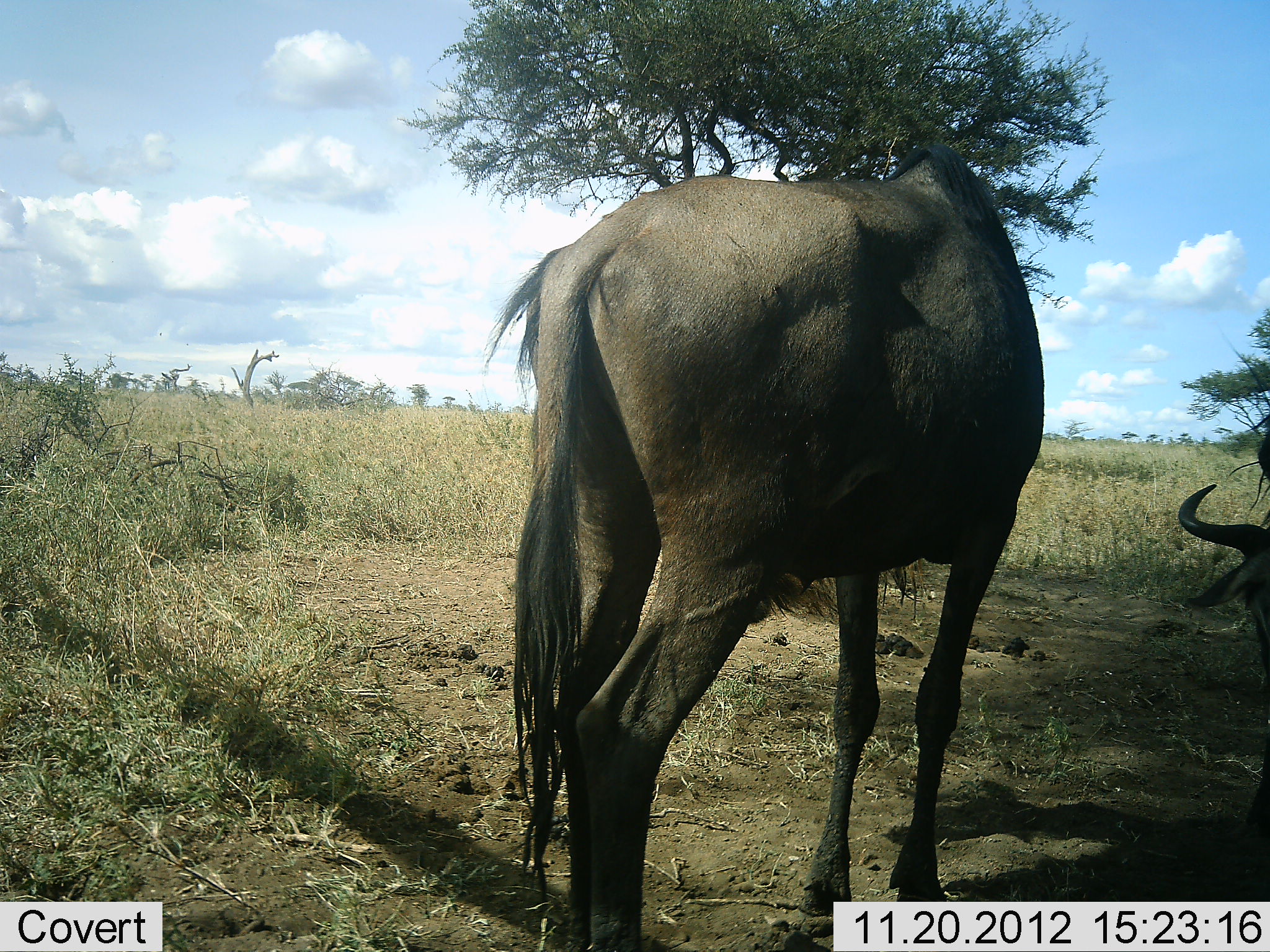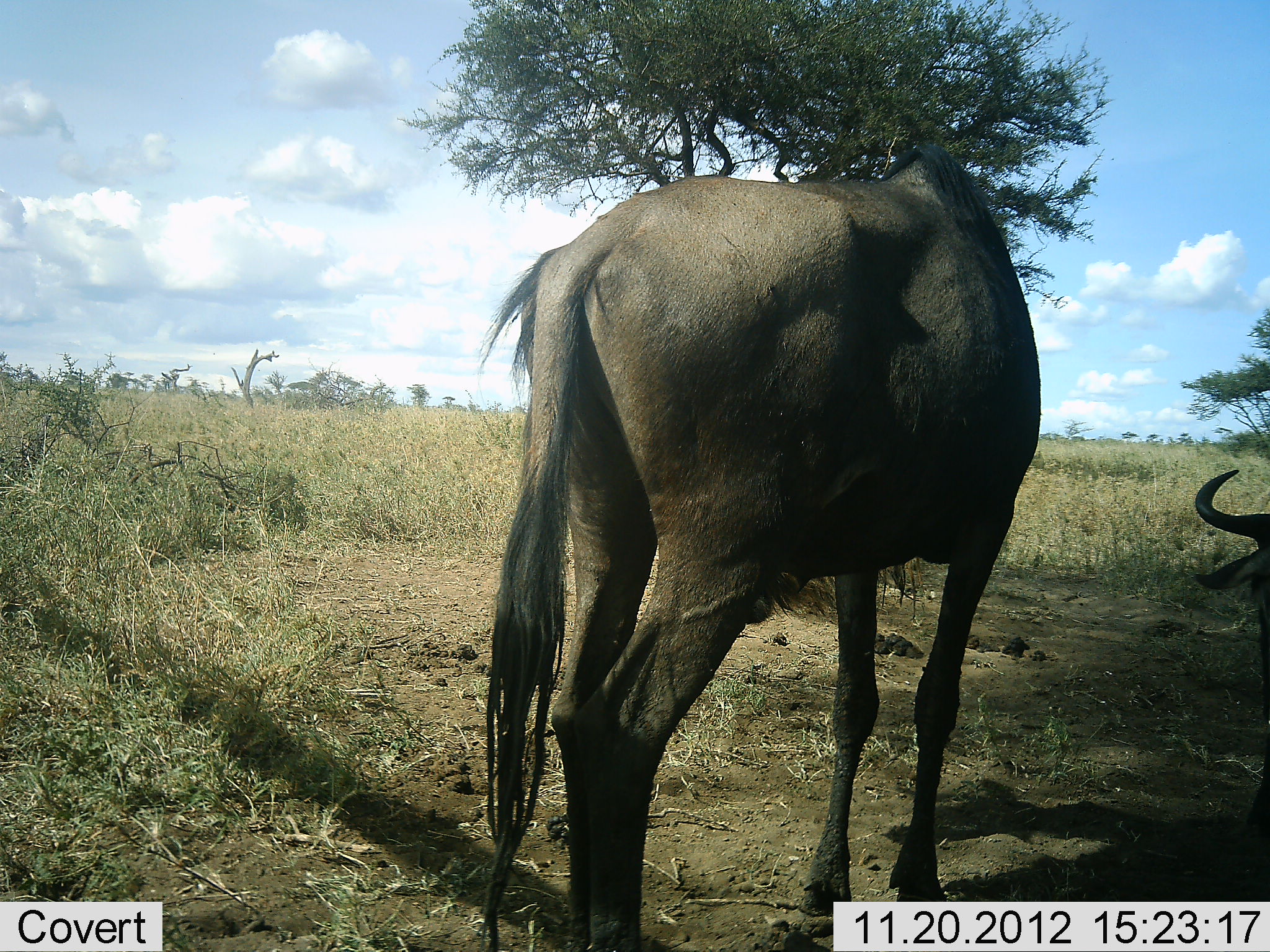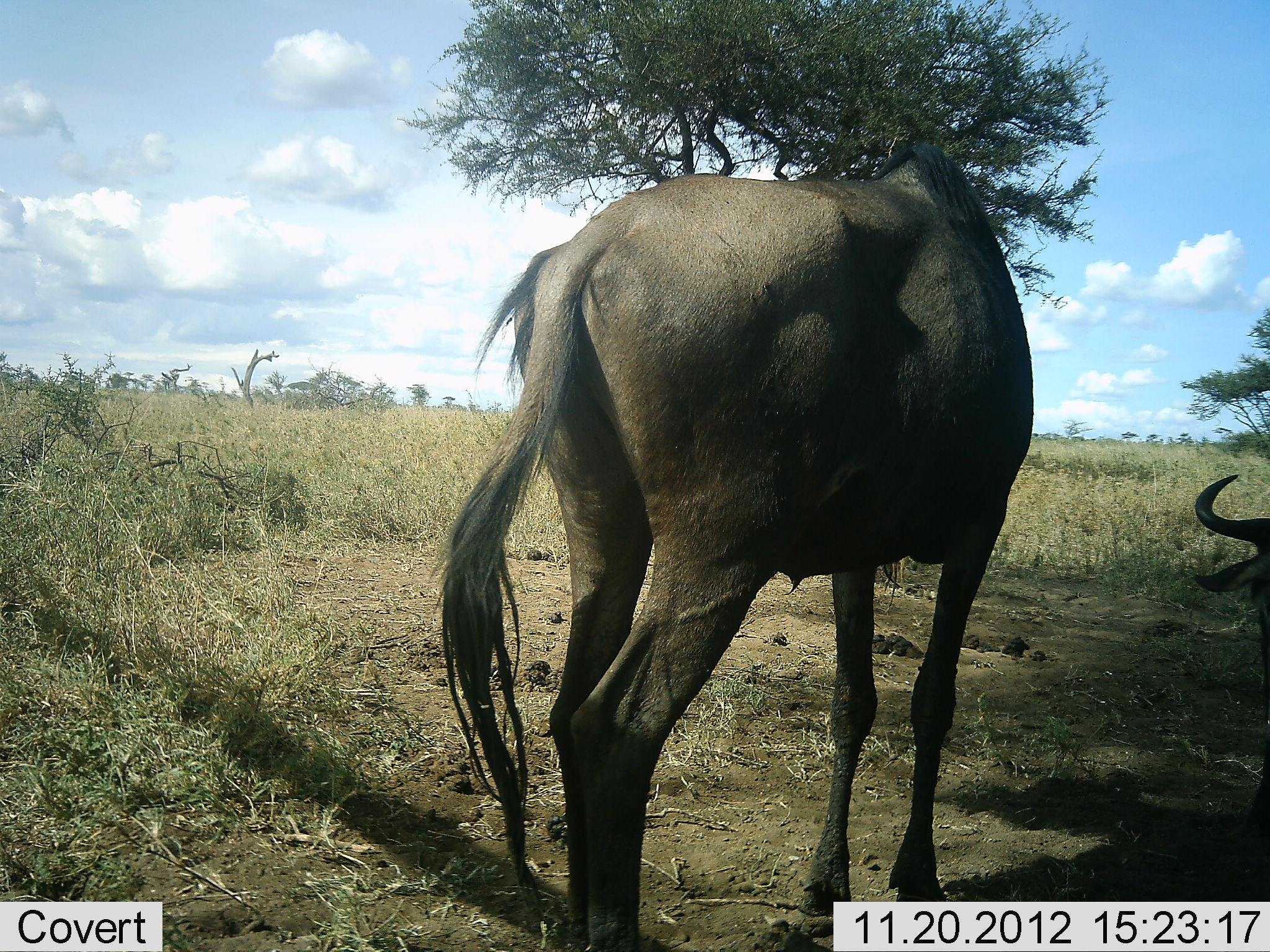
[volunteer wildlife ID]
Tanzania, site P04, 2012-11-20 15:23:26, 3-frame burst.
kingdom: Animalia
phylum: Chordata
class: Mammalia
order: Artiodactyla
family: Bovidae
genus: Connochaetes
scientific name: Connochaetes taurinus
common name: blue wildebeest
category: wildebeest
Wildebeest (blue wildebeest) (Connochaetes taurinus), count 2. Behavior (volunteer vote fractions): standing 80%, resting 80%, moving 10%, interacting 0%. Young present (vote fraction): 0%. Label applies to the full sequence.